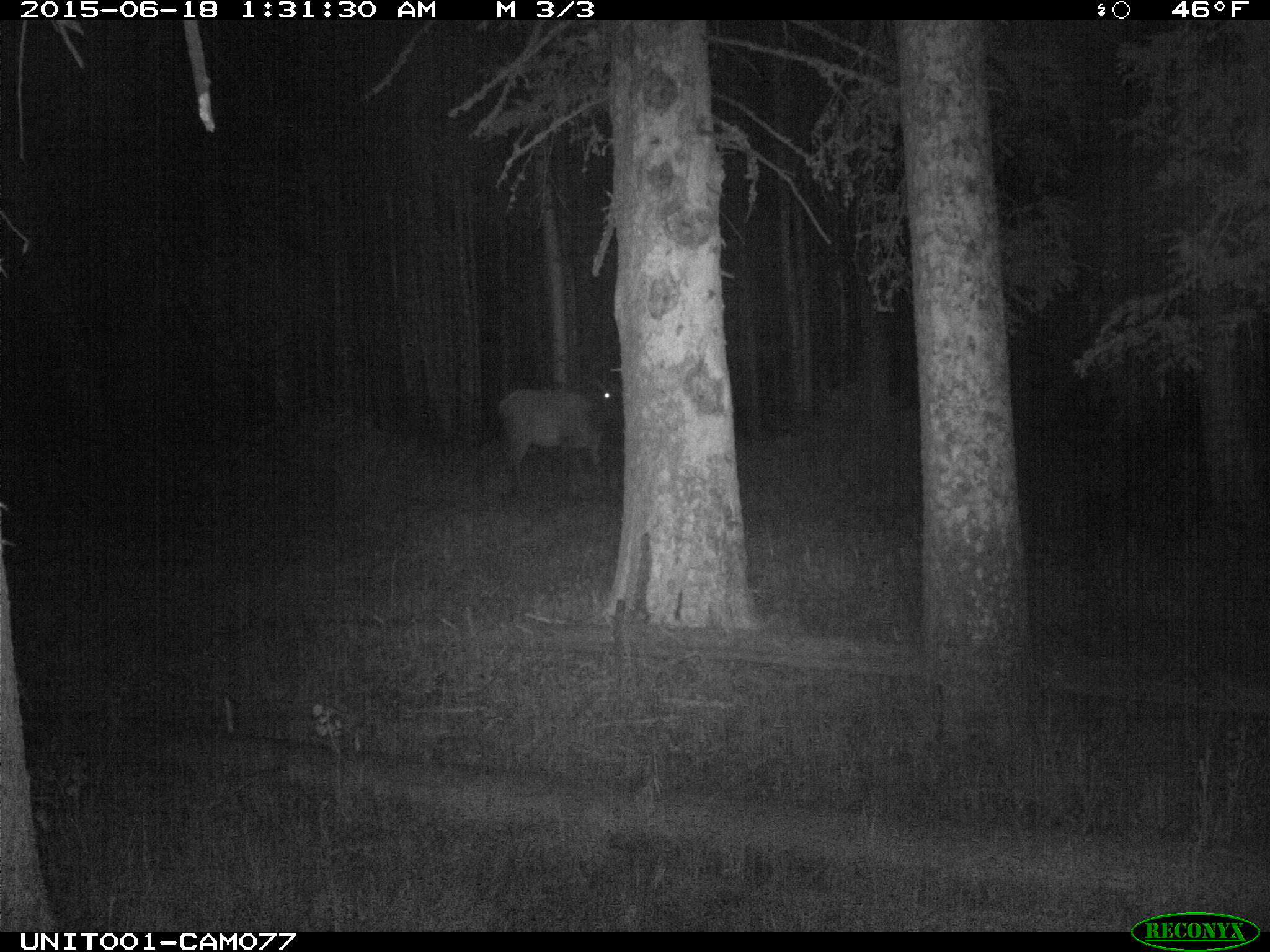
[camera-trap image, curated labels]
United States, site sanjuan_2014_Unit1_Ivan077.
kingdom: Animalia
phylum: Chordata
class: Mammalia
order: Artiodactyla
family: Cervidae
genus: Cervus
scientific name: Cervus elaphus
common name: red deer